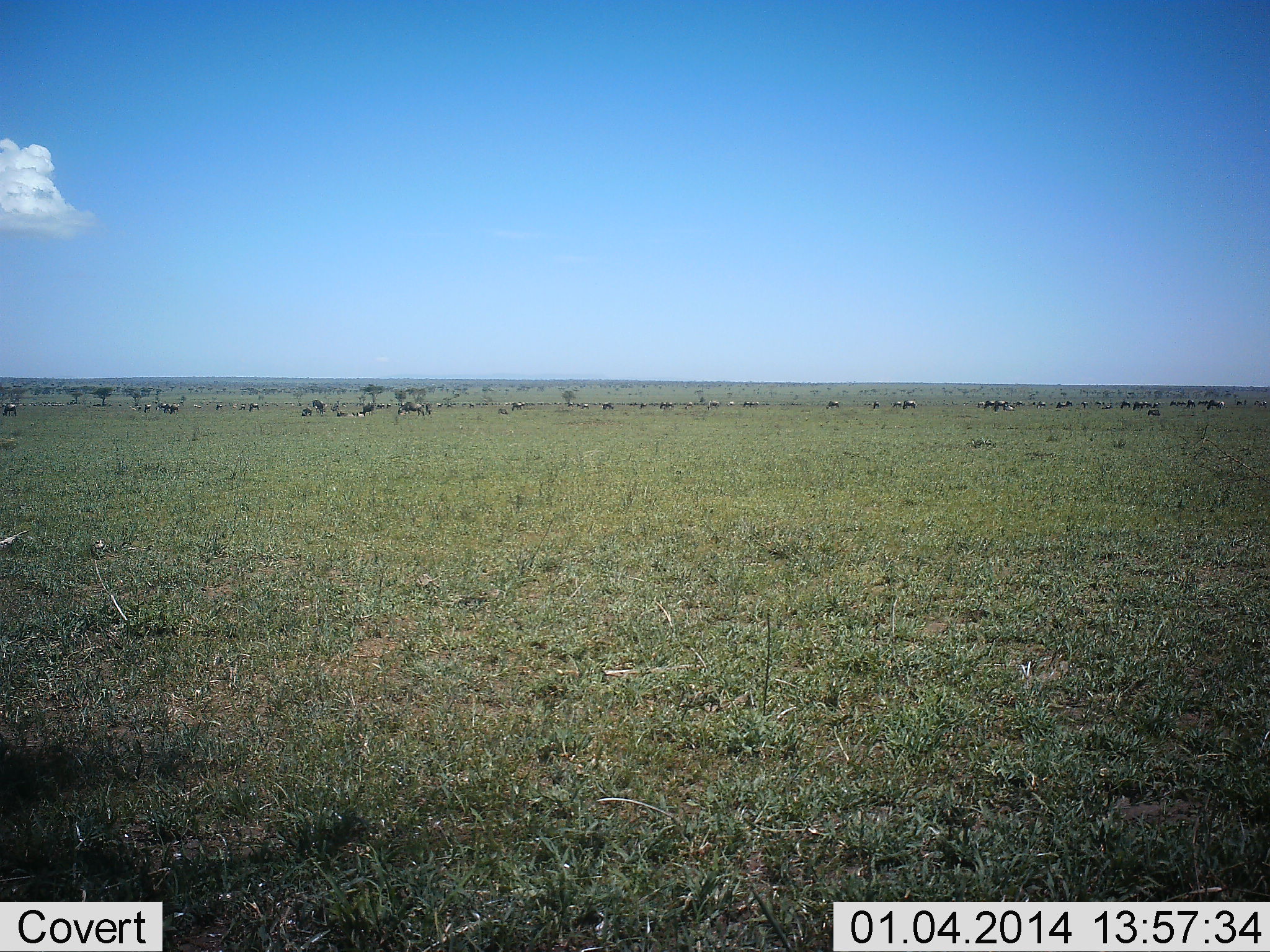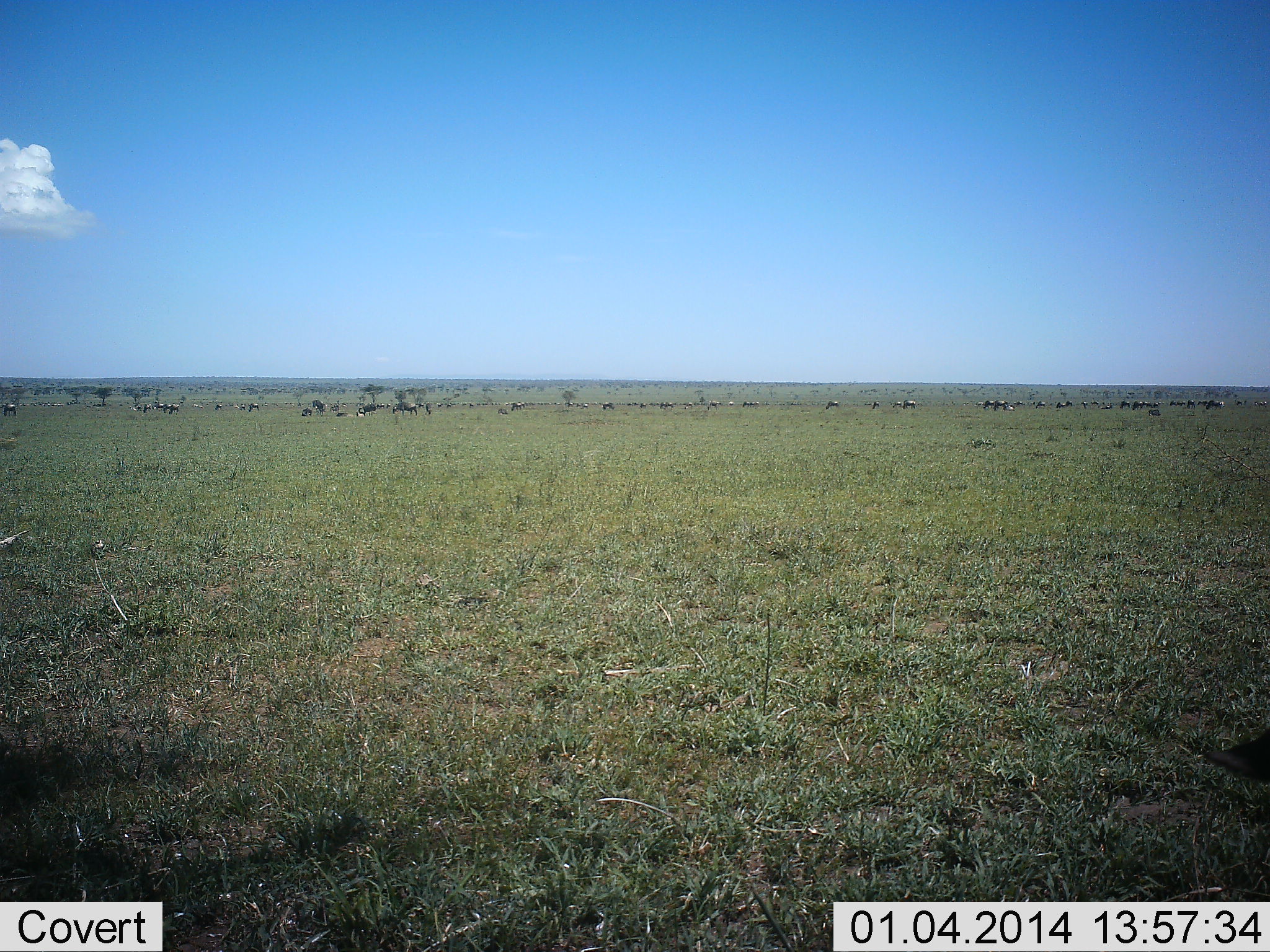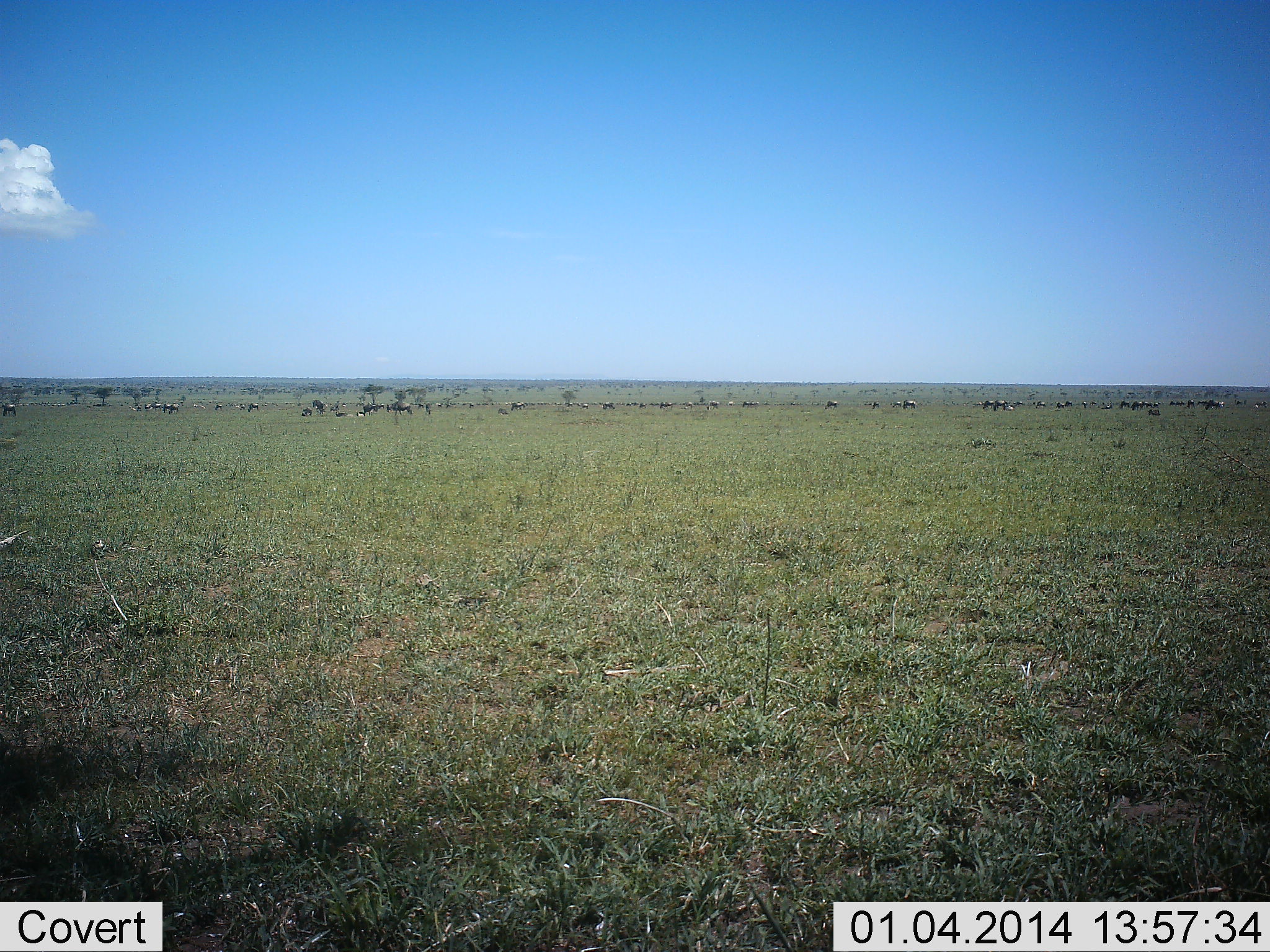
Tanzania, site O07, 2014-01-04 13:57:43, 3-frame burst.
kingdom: Animalia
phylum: Chordata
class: Mammalia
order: Artiodactyla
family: Bovidae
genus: Connochaetes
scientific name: Connochaetes taurinus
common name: blue wildebeest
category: wildebeest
Wildebeest (blue wildebeest) (Connochaetes taurinus), count 11-50. Behavior (volunteer vote fractions): standing 70%, resting 10%, moving 40%, interacting 0%. Young present (vote fraction): 0%. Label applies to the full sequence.